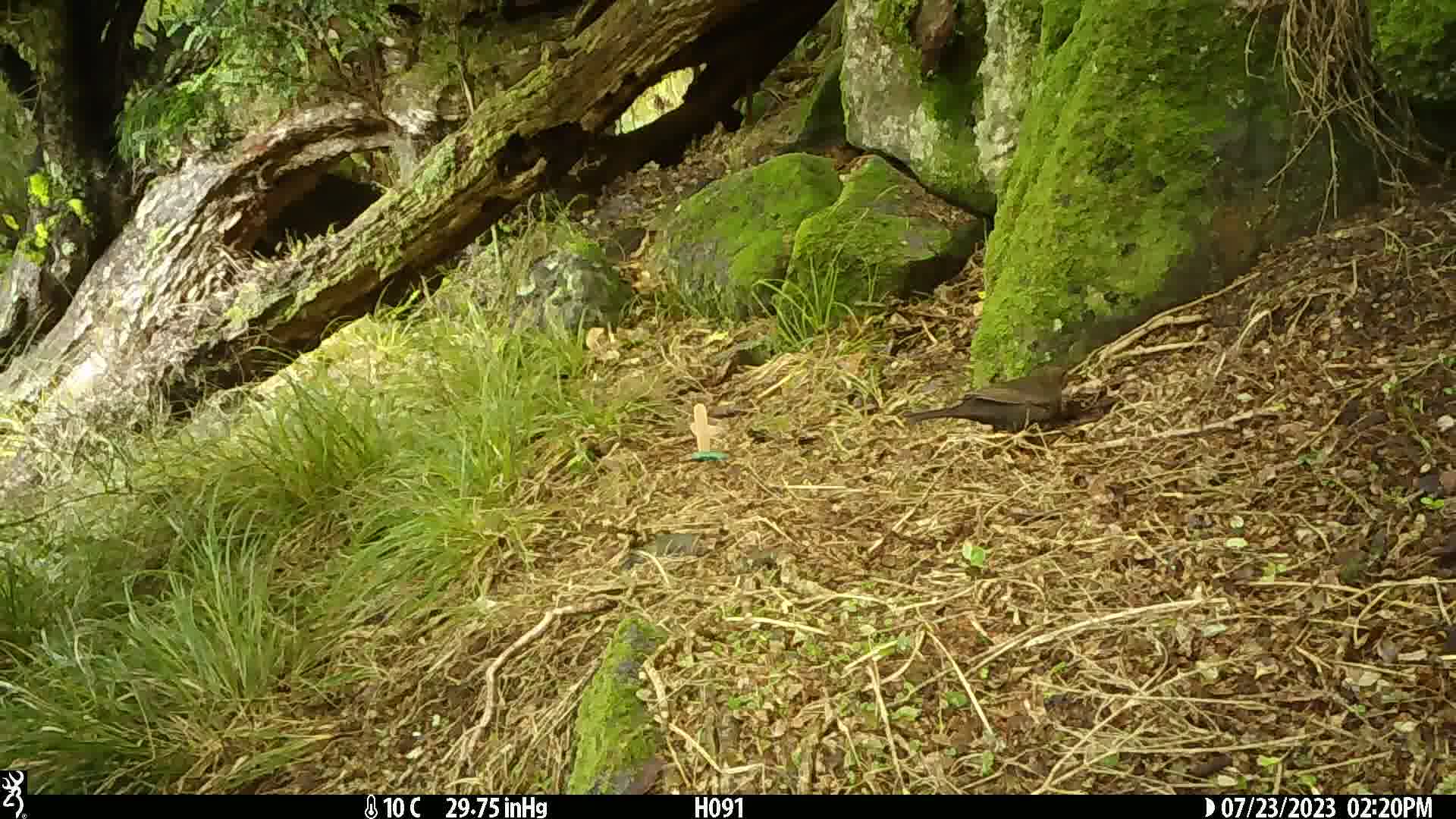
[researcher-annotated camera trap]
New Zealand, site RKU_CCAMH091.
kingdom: Animalia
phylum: Chordata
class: Aves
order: Passeriformes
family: Turdidae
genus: Turdus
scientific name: Turdus merula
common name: eurasian blackbird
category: blackbird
Blackbird (eurasian blackbird) (Turdus merula).